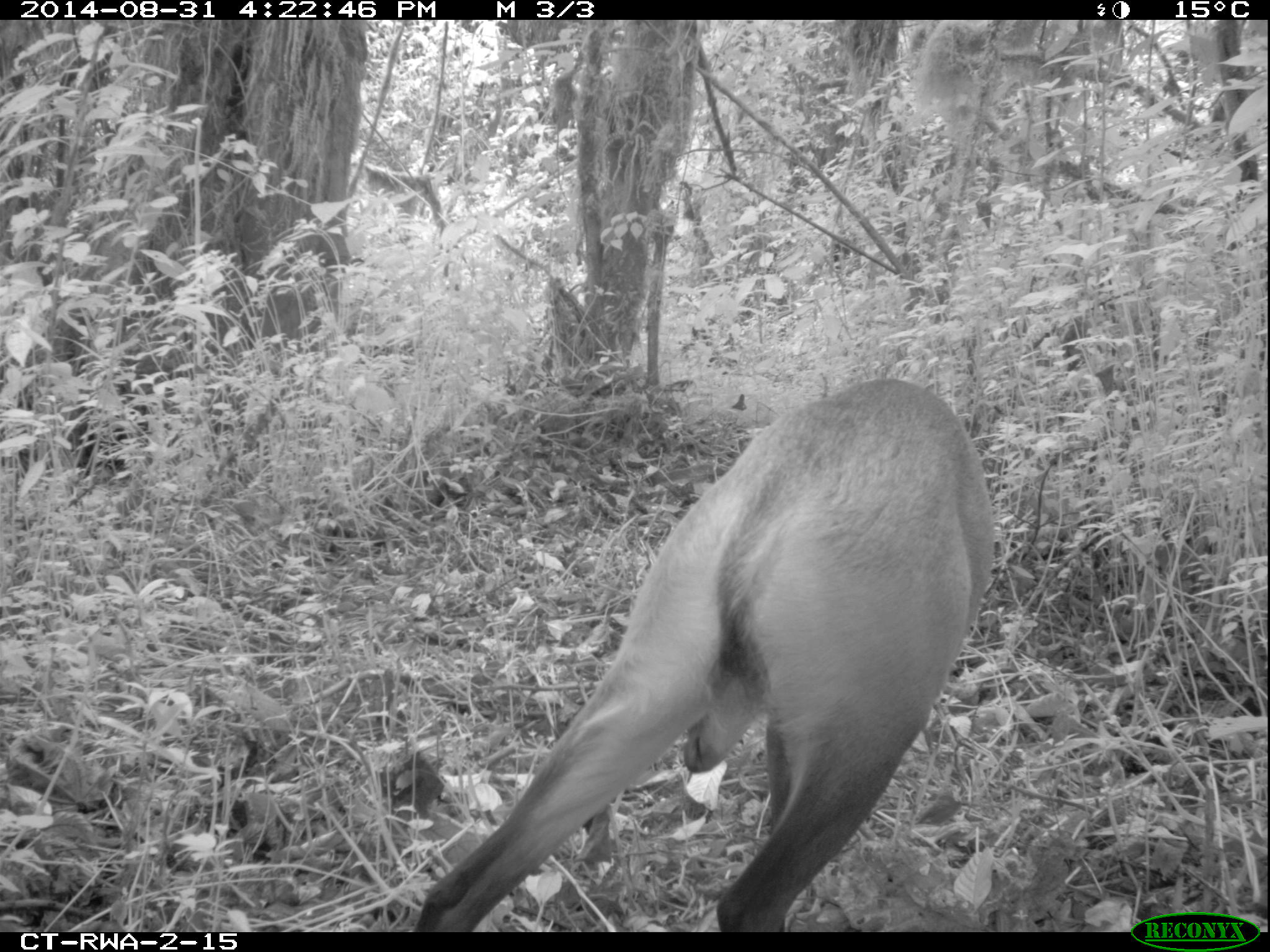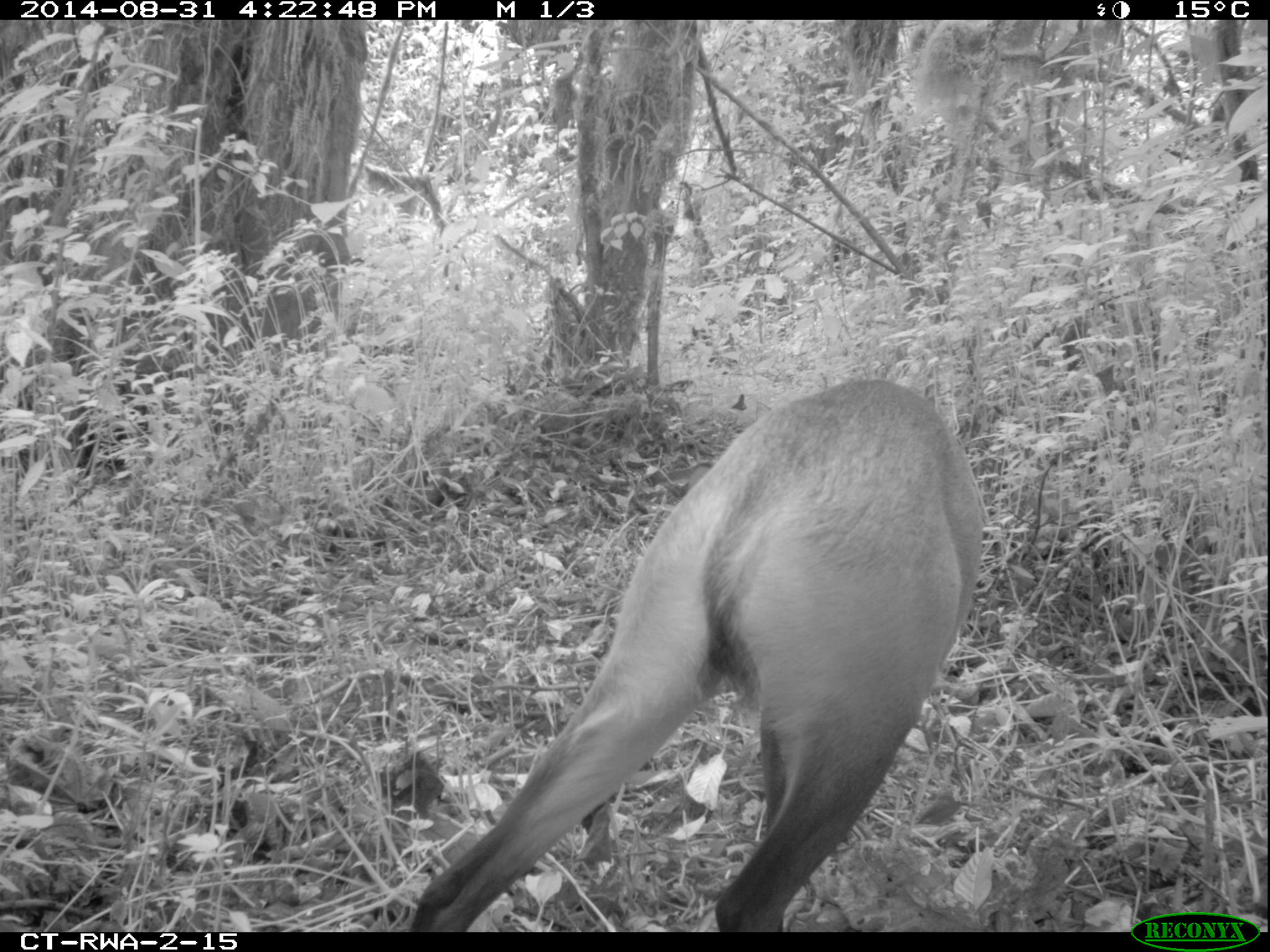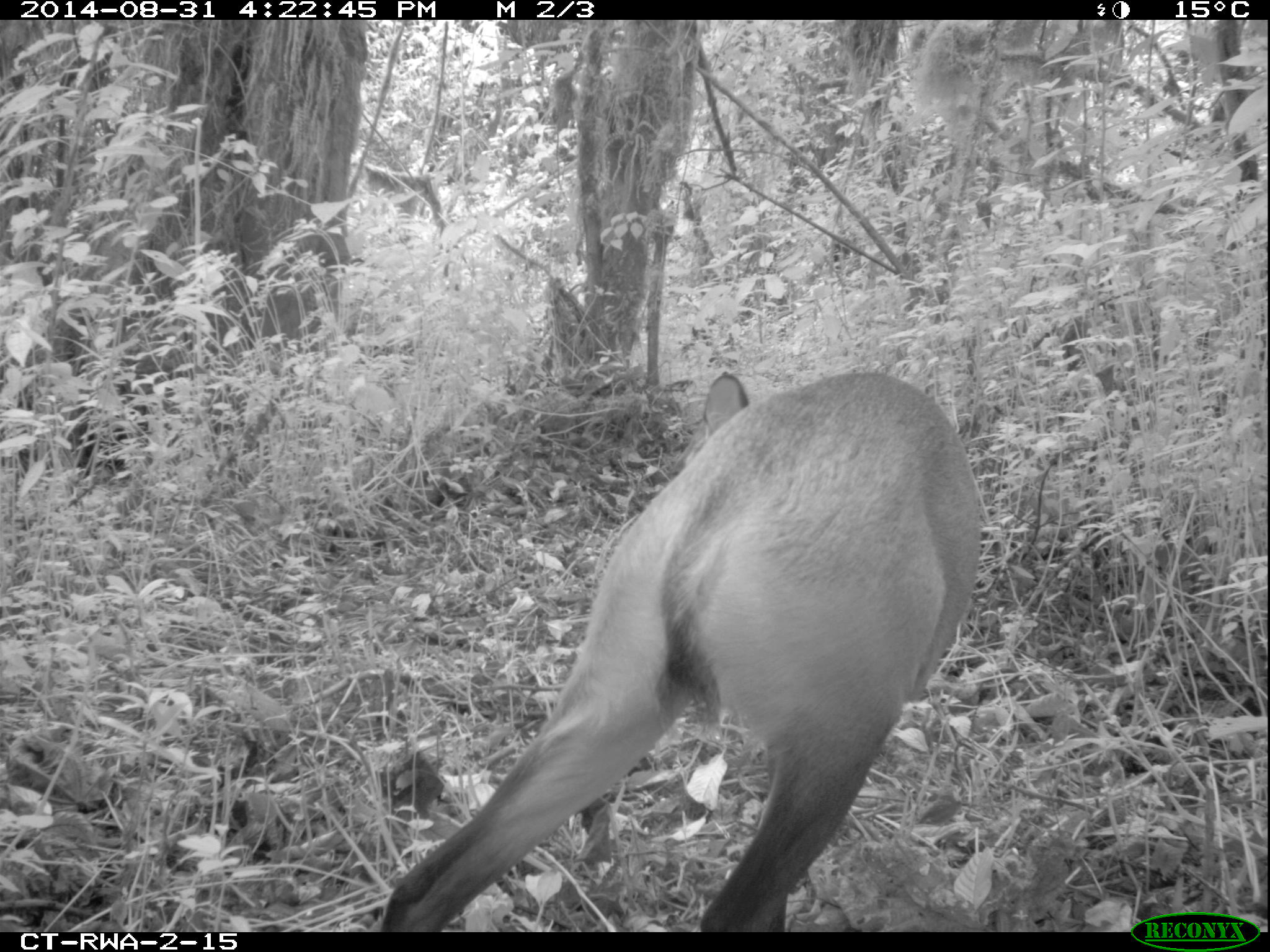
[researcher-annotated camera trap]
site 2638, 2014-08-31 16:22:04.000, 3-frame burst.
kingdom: Animalia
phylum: Chordata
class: Mammalia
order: Artiodactyla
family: Bovidae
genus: Cephalophus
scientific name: Cephalophus nigrifrons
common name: black-fronted duiker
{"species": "Cephalophus nigrifrons (black-fronted duiker)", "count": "1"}